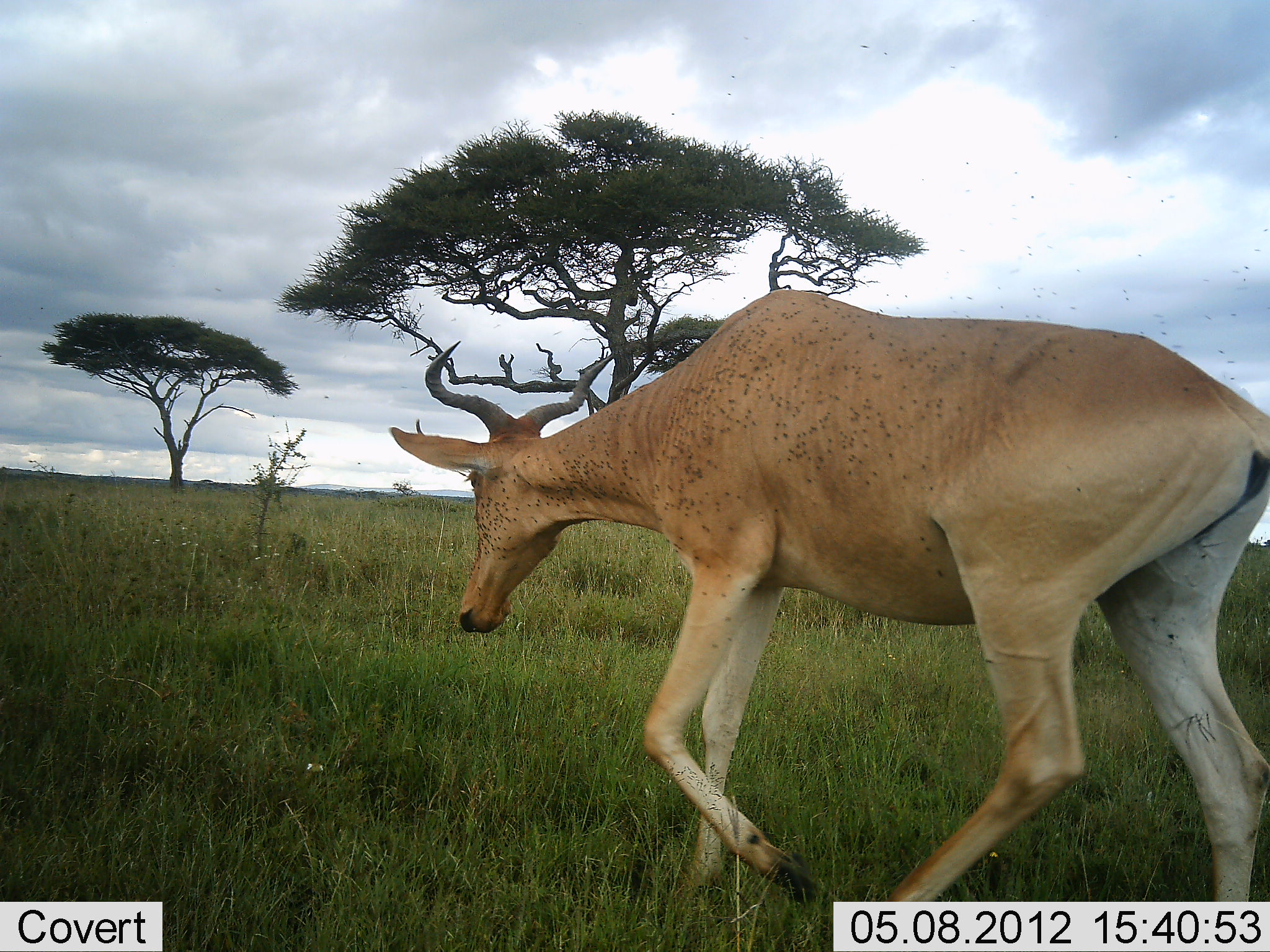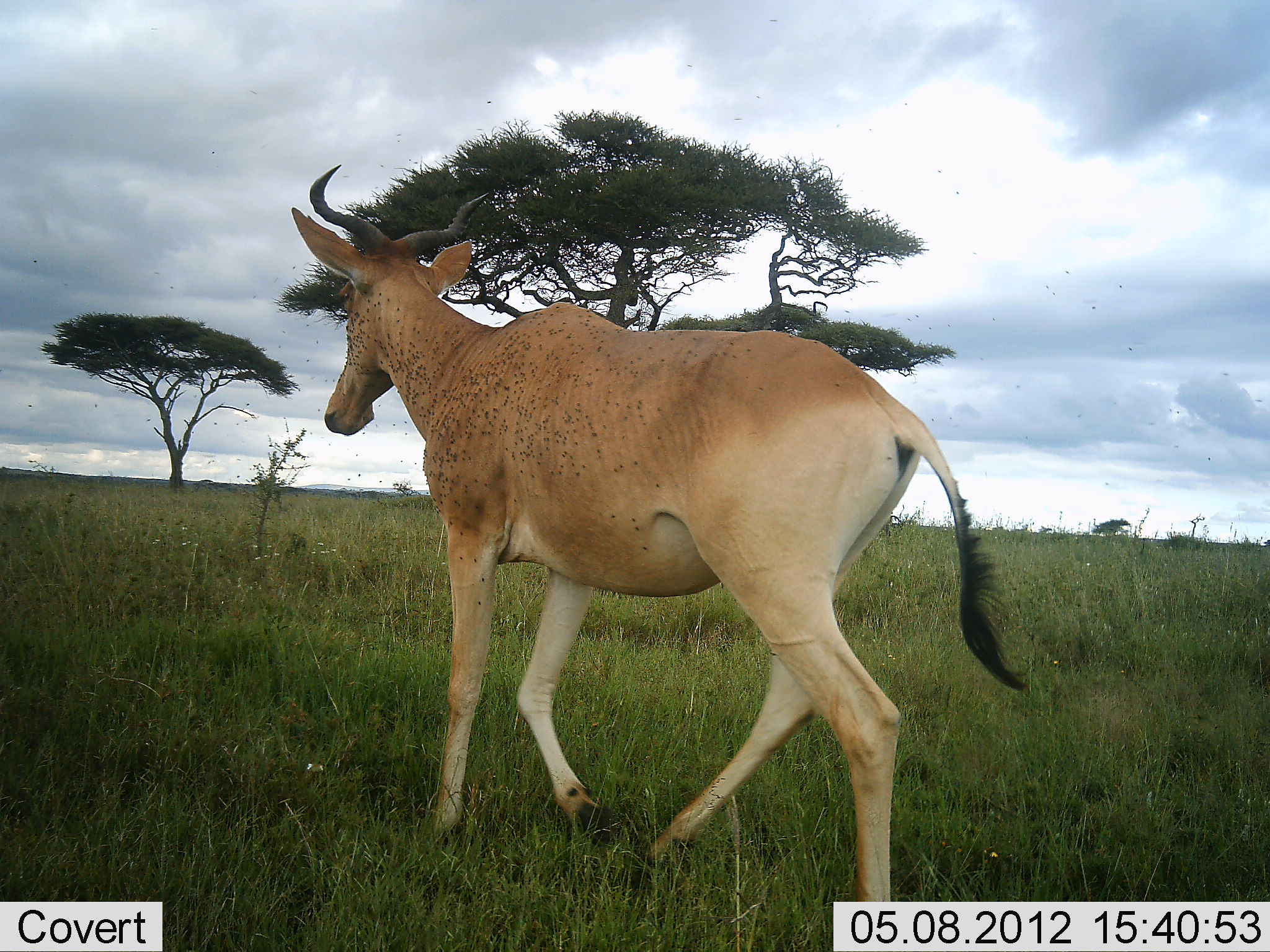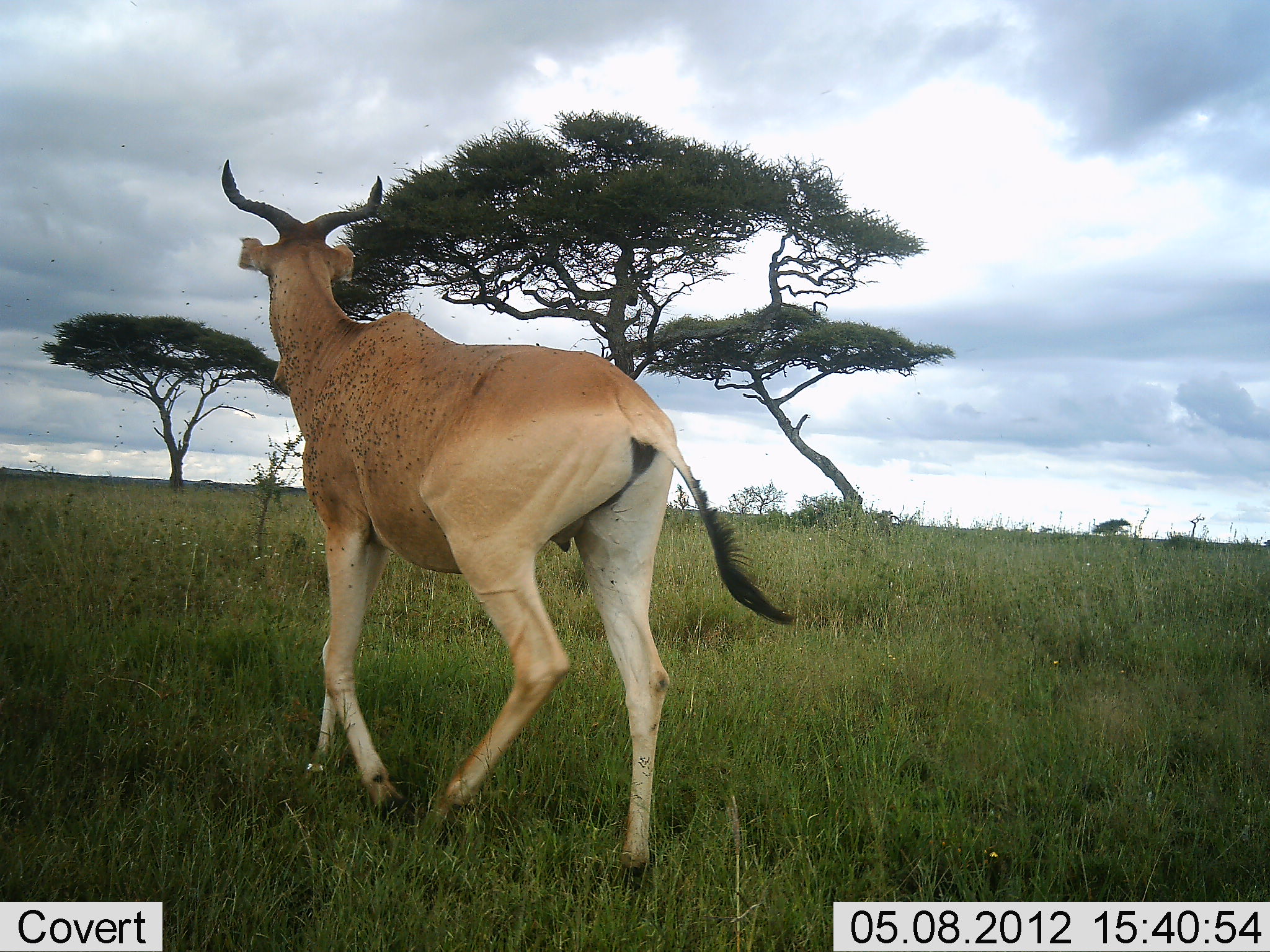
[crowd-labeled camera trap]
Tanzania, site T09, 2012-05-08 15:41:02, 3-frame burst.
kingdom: Animalia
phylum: Chordata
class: Mammalia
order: Artiodactyla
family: Bovidae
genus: Alcelaphus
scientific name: Alcelaphus buselaphus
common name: hartebeest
Hartebeest (Alcelaphus buselaphus), count 1. Behavior (volunteer vote fractions): standing 0%, resting 0%, moving 100%, interacting 0%. Young present (vote fraction): 0%. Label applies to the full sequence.